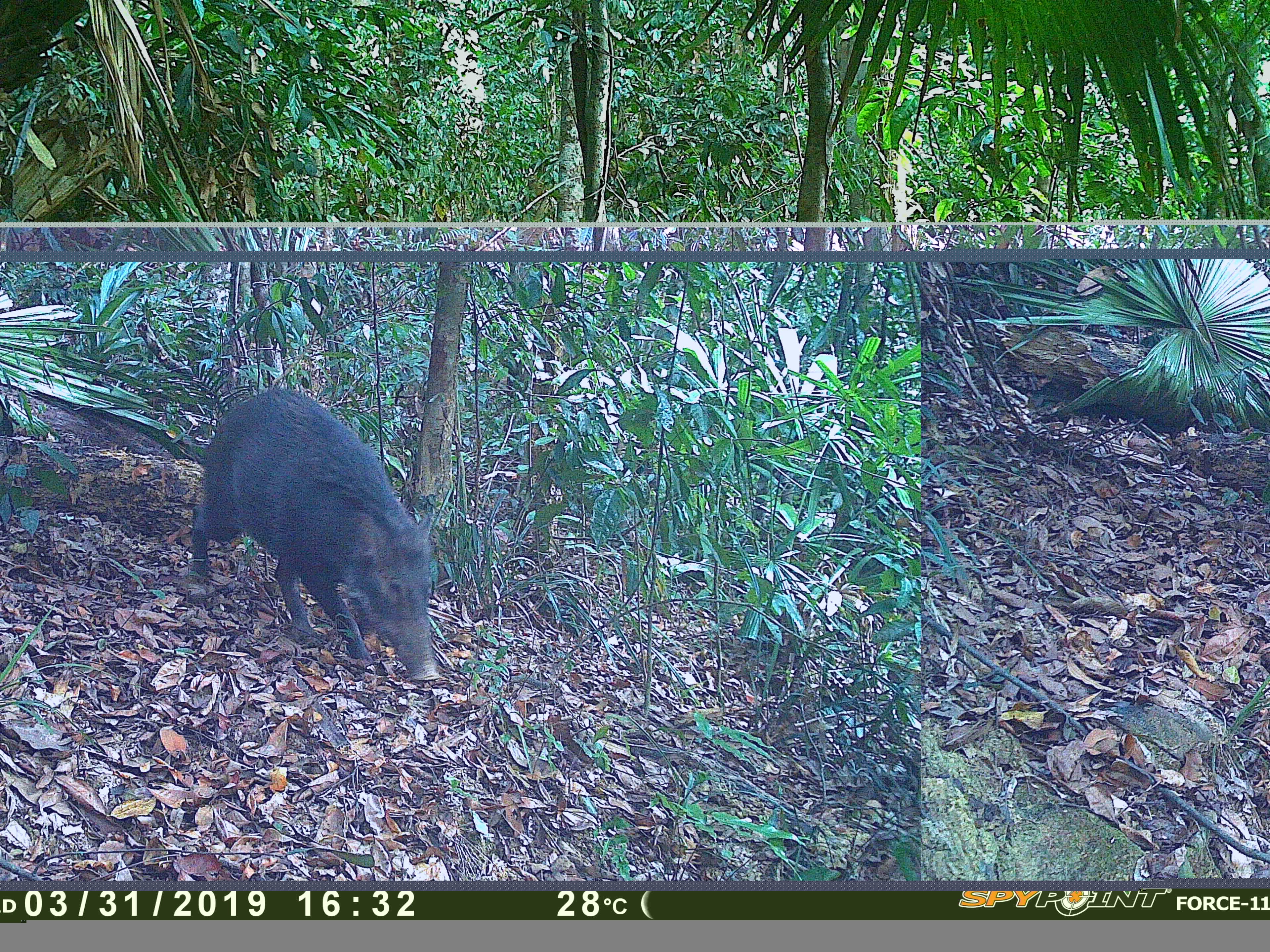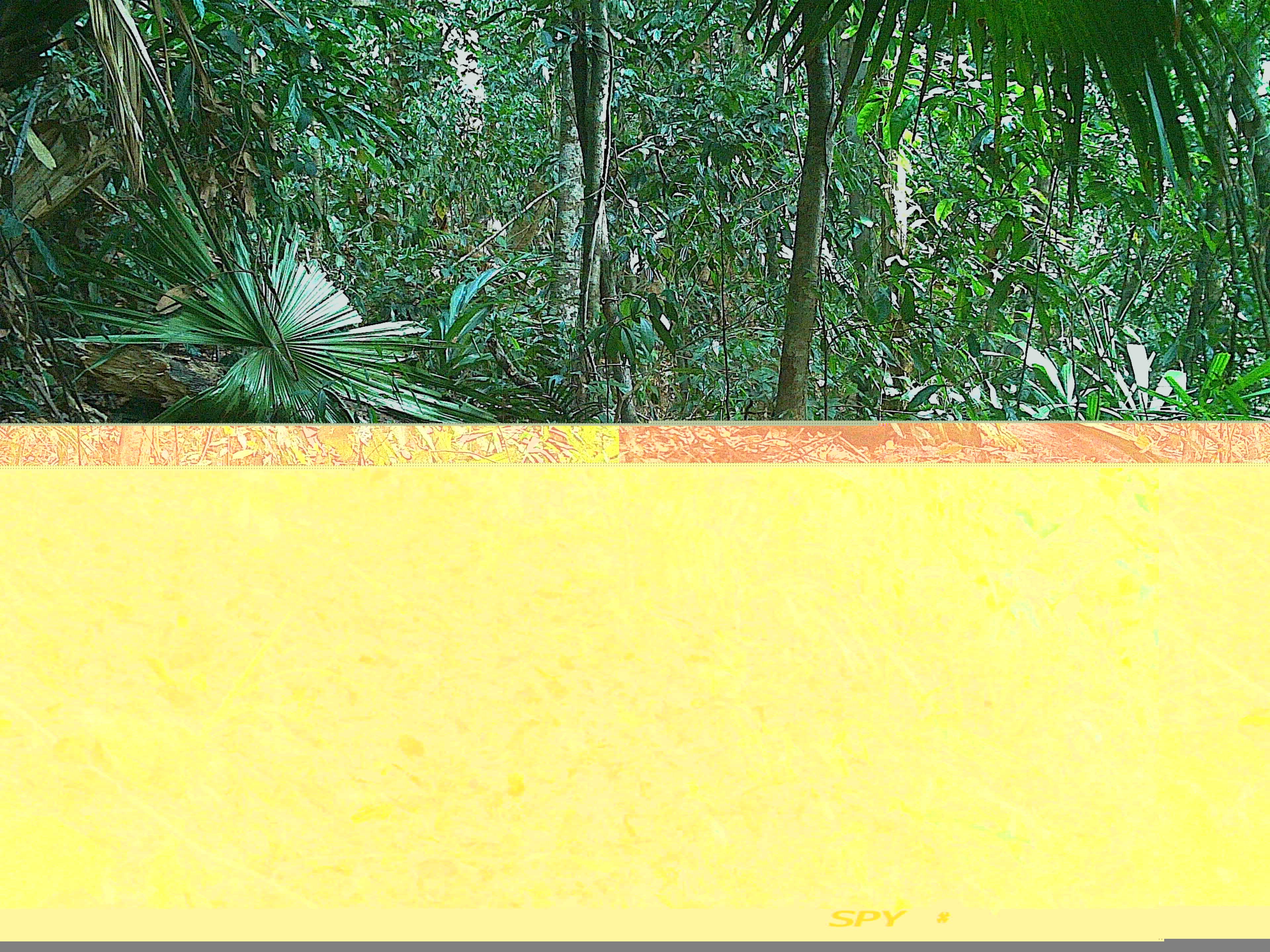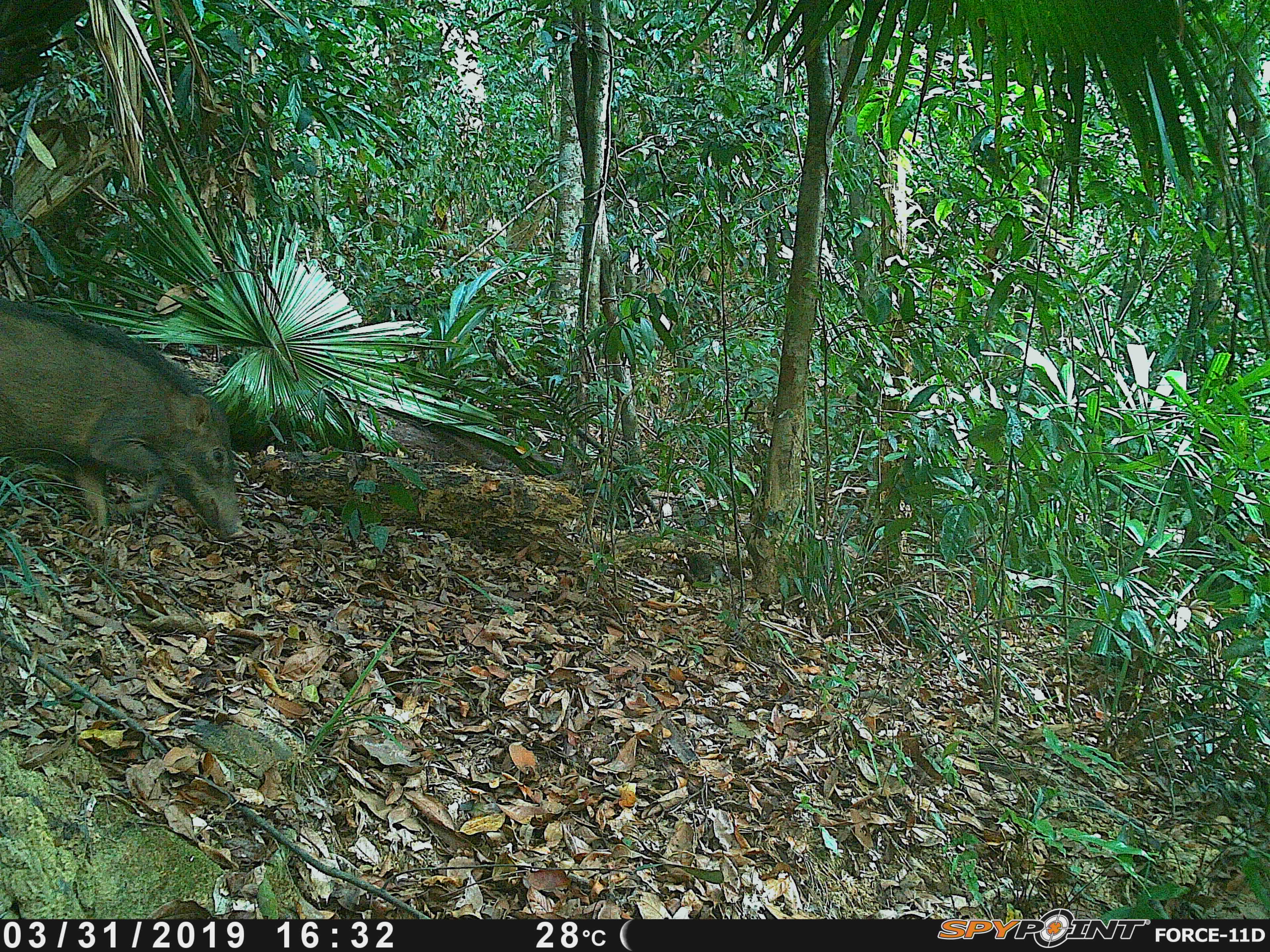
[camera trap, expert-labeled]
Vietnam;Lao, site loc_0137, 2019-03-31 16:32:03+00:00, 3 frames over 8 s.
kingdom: Animalia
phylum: Chordata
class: Mammalia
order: Artiodactyla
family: Suidae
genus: Sus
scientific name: Sus scrofa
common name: eurasian wild pig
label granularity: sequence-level